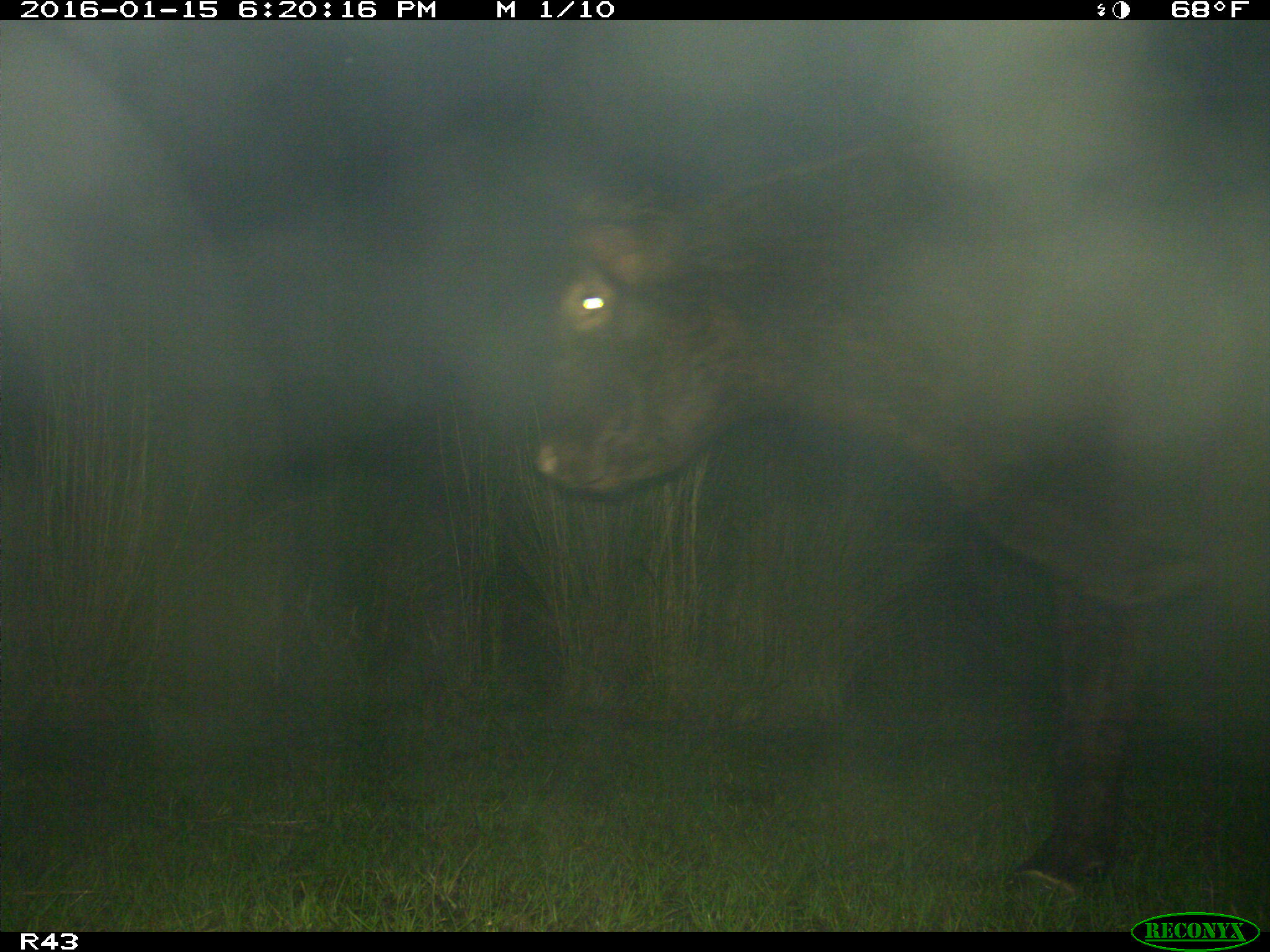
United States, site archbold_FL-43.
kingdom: Animalia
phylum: Chordata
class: Mammalia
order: Artiodactyla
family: Bovidae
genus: Bos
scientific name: Bos taurus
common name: domestic cow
Bos taurus (domestic cow).